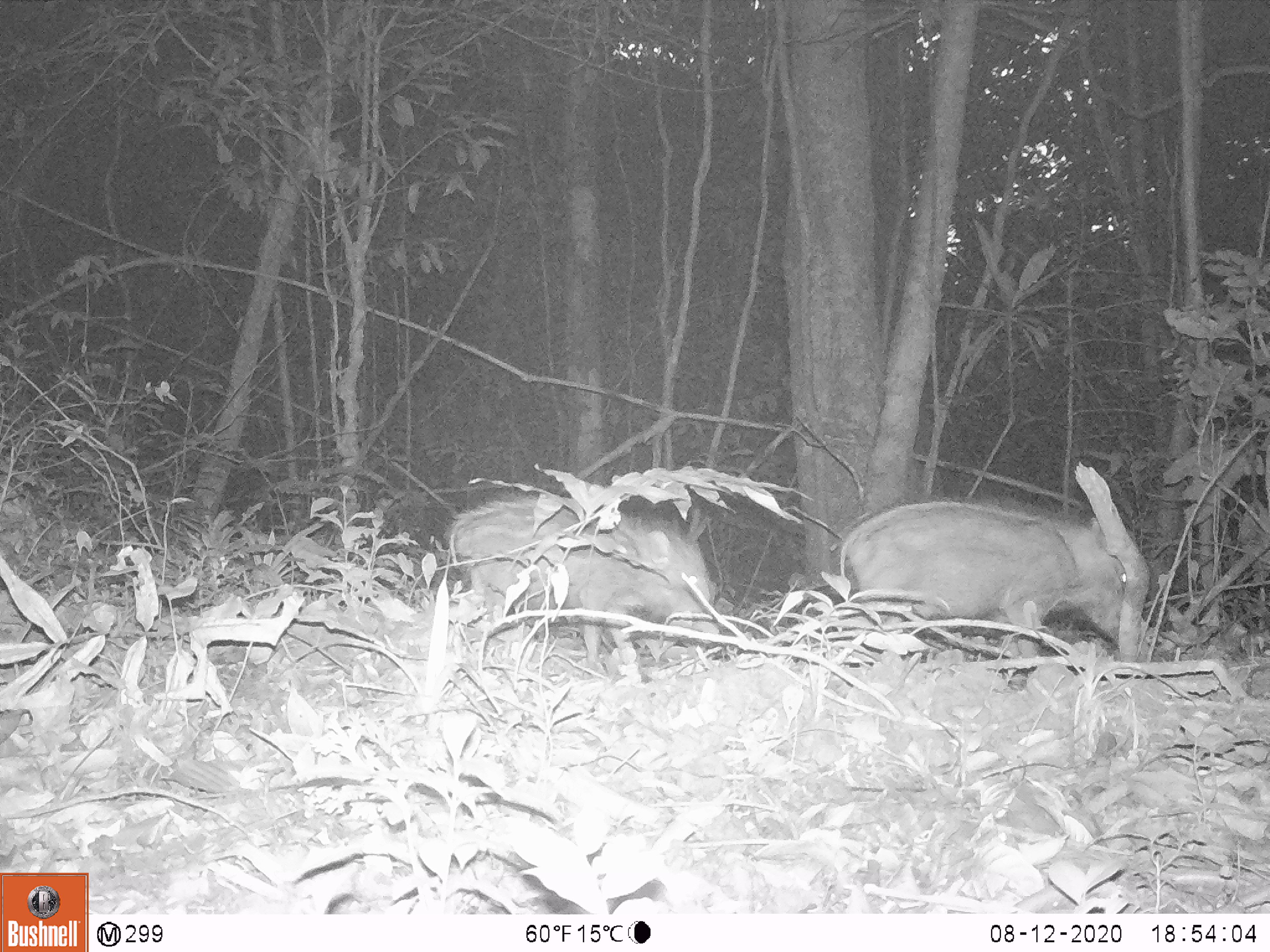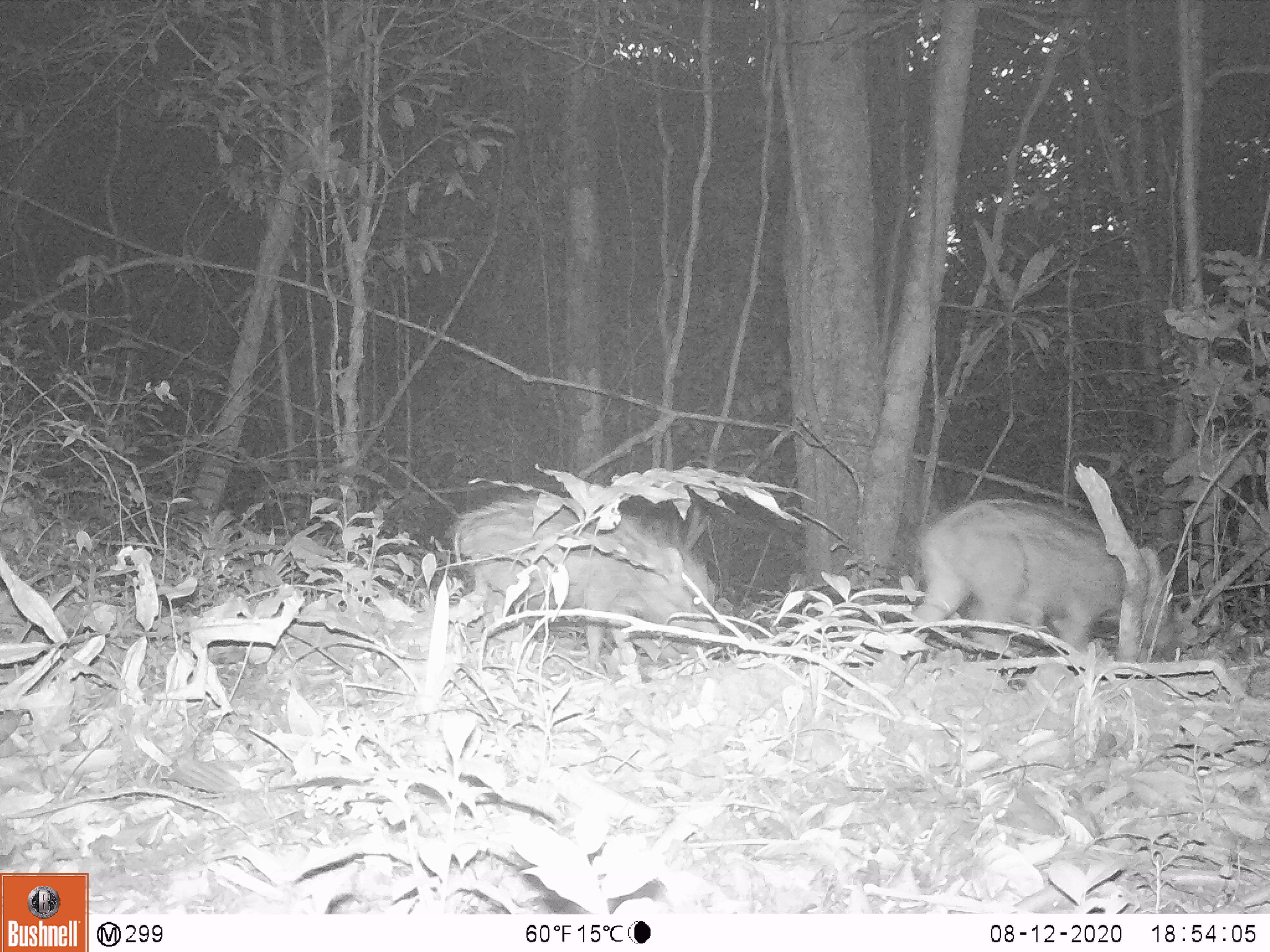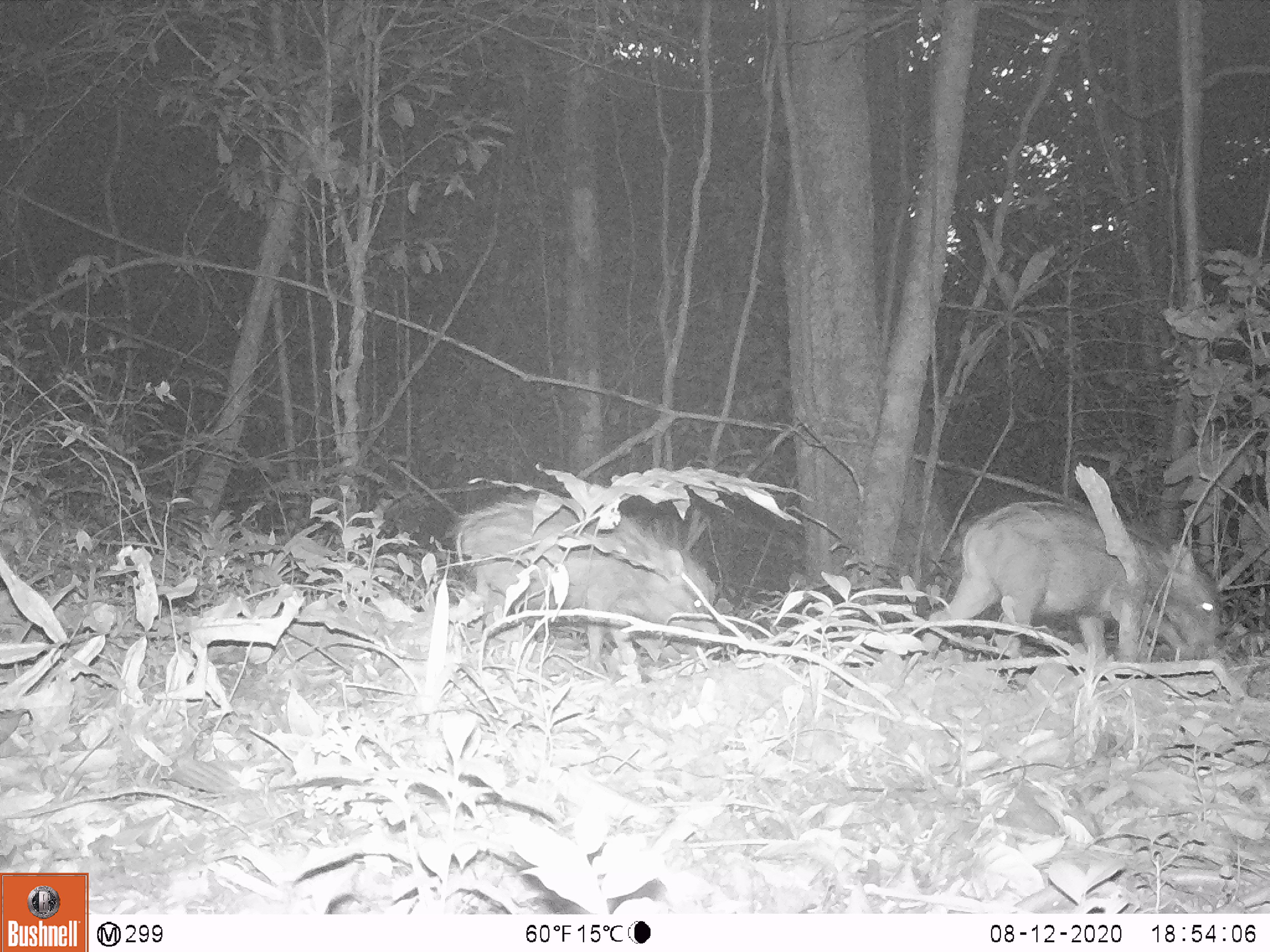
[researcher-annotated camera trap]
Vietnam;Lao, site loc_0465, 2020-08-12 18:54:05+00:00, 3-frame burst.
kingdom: Animalia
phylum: Chordata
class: Mammalia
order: Artiodactyla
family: Suidae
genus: Sus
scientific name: Sus scrofa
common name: eurasian wild pig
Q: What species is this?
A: Eurasian wild pig (Sus scrofa).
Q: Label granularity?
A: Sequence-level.